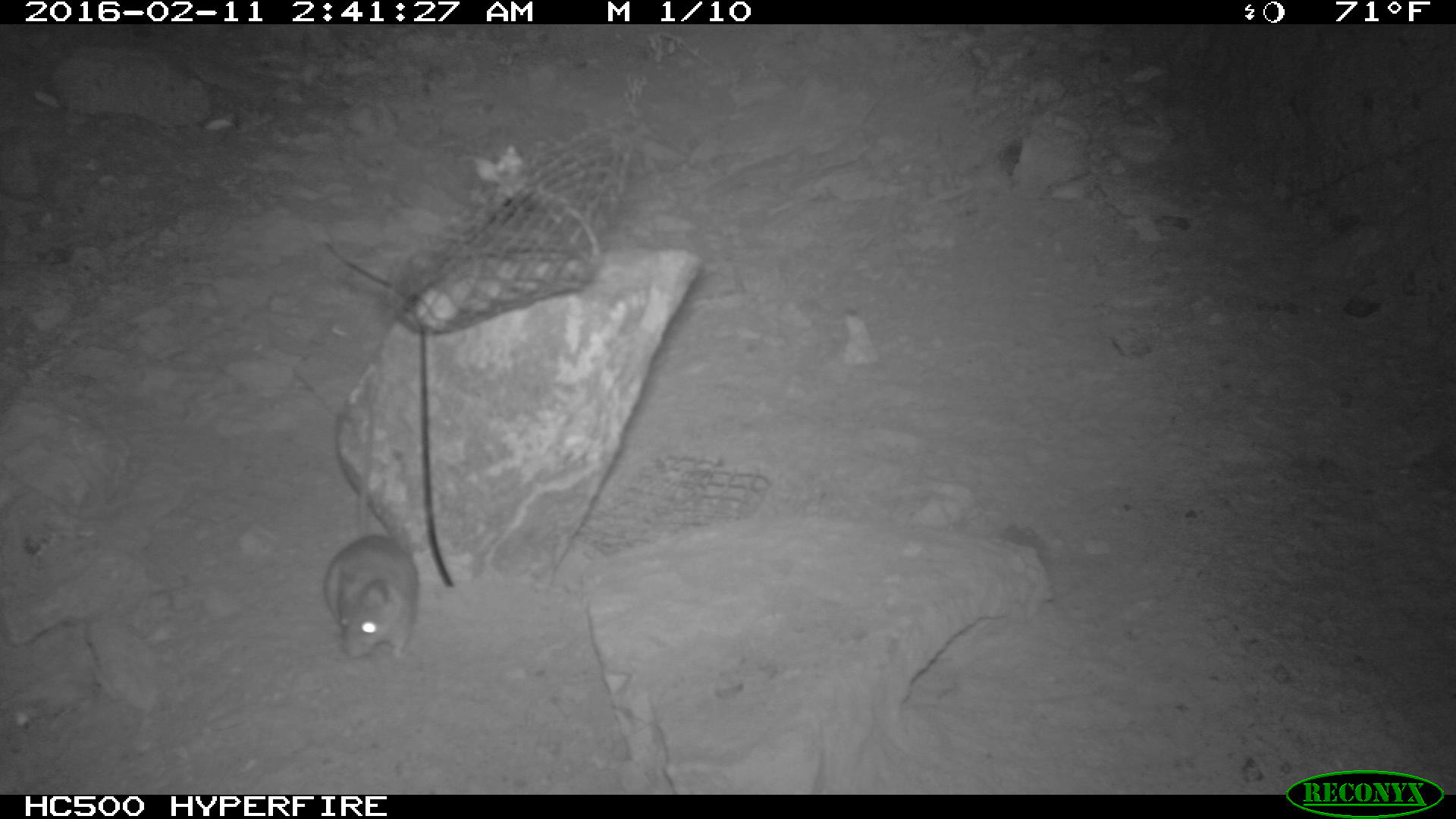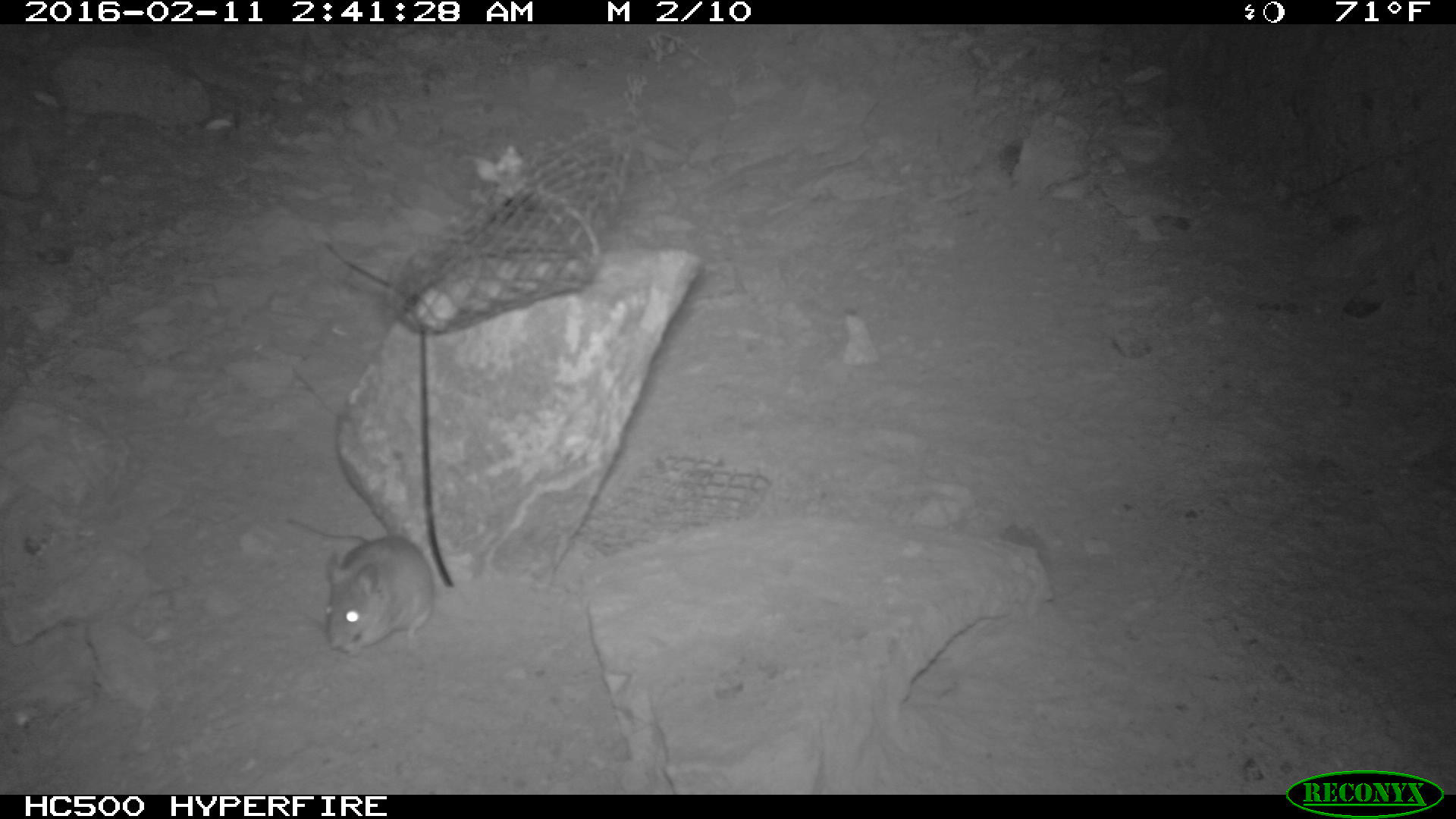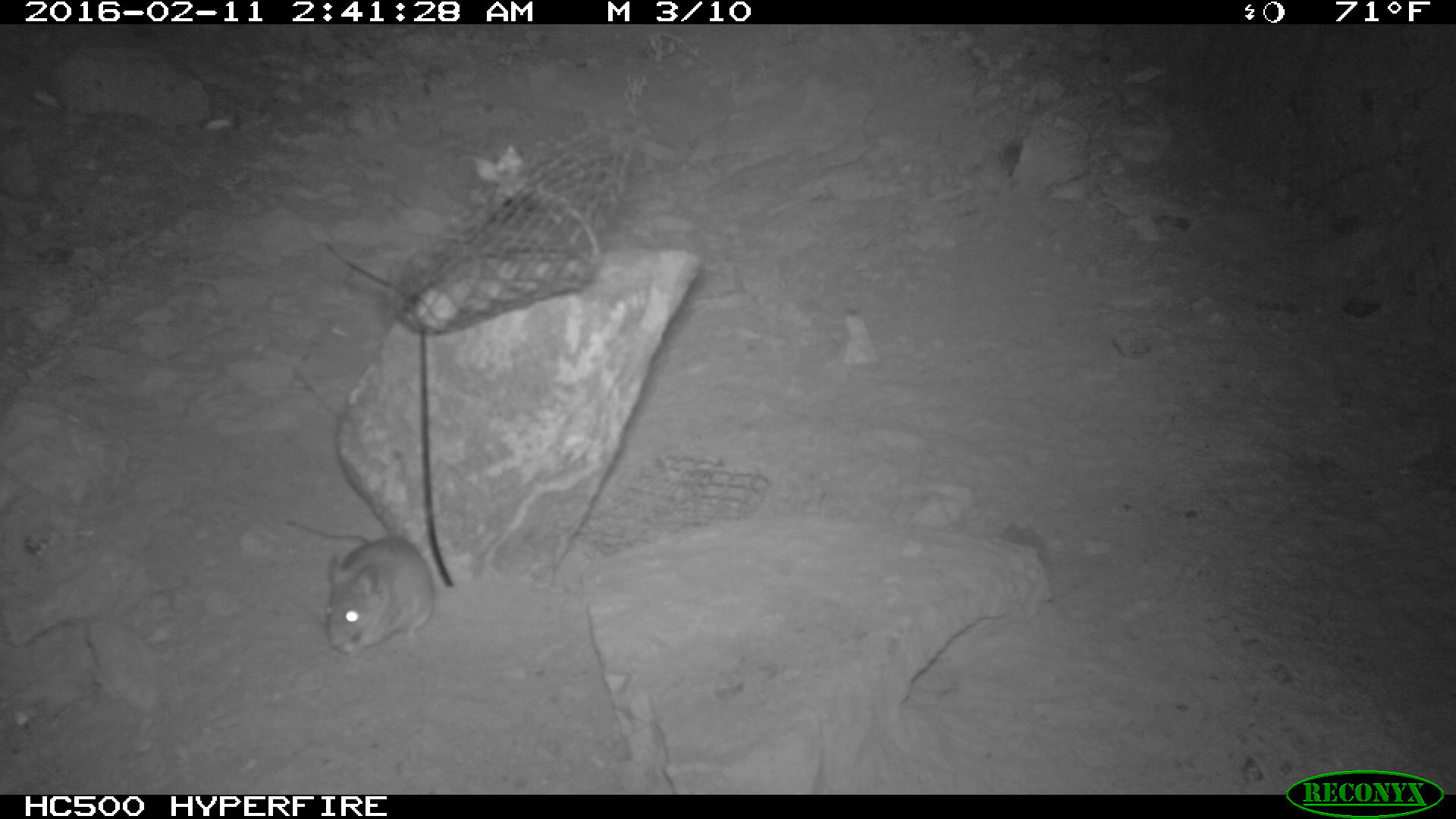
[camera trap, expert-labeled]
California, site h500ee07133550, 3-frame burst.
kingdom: Animalia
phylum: Chordata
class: Mammalia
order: Rodentia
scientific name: Rodentia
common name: rodent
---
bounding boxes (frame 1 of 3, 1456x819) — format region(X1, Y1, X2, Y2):
rodent: region(322, 381, 420, 663)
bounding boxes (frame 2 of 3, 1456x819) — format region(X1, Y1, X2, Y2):
rodent: region(280, 516, 438, 657)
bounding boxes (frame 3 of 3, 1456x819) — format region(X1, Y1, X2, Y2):
rodent: region(288, 520, 435, 652)